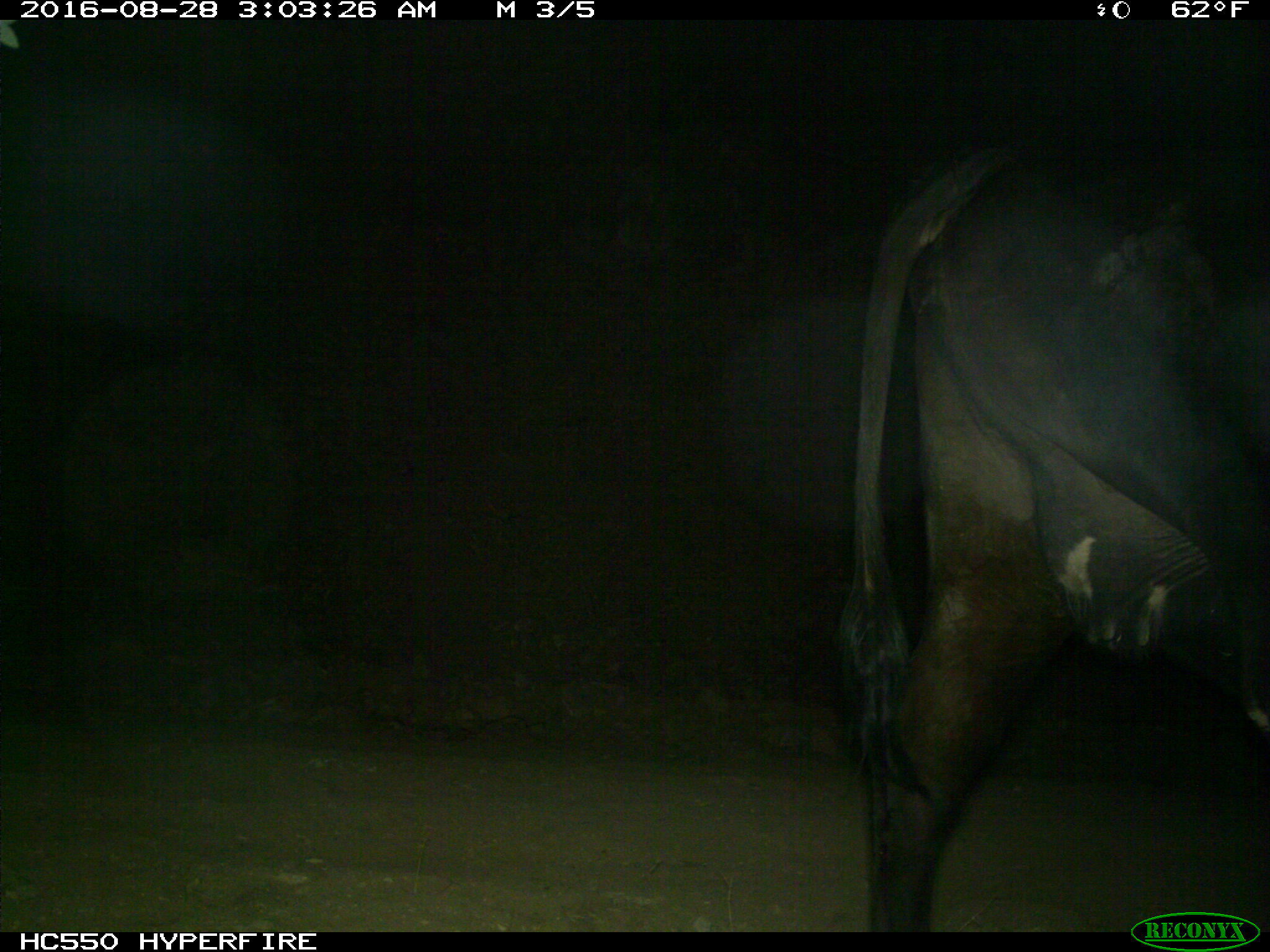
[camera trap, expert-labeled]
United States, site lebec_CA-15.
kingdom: Animalia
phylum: Chordata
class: Mammalia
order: Artiodactyla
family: Bovidae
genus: Bos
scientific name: Bos taurus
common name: domestic cow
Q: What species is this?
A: Bos taurus (domestic cow).